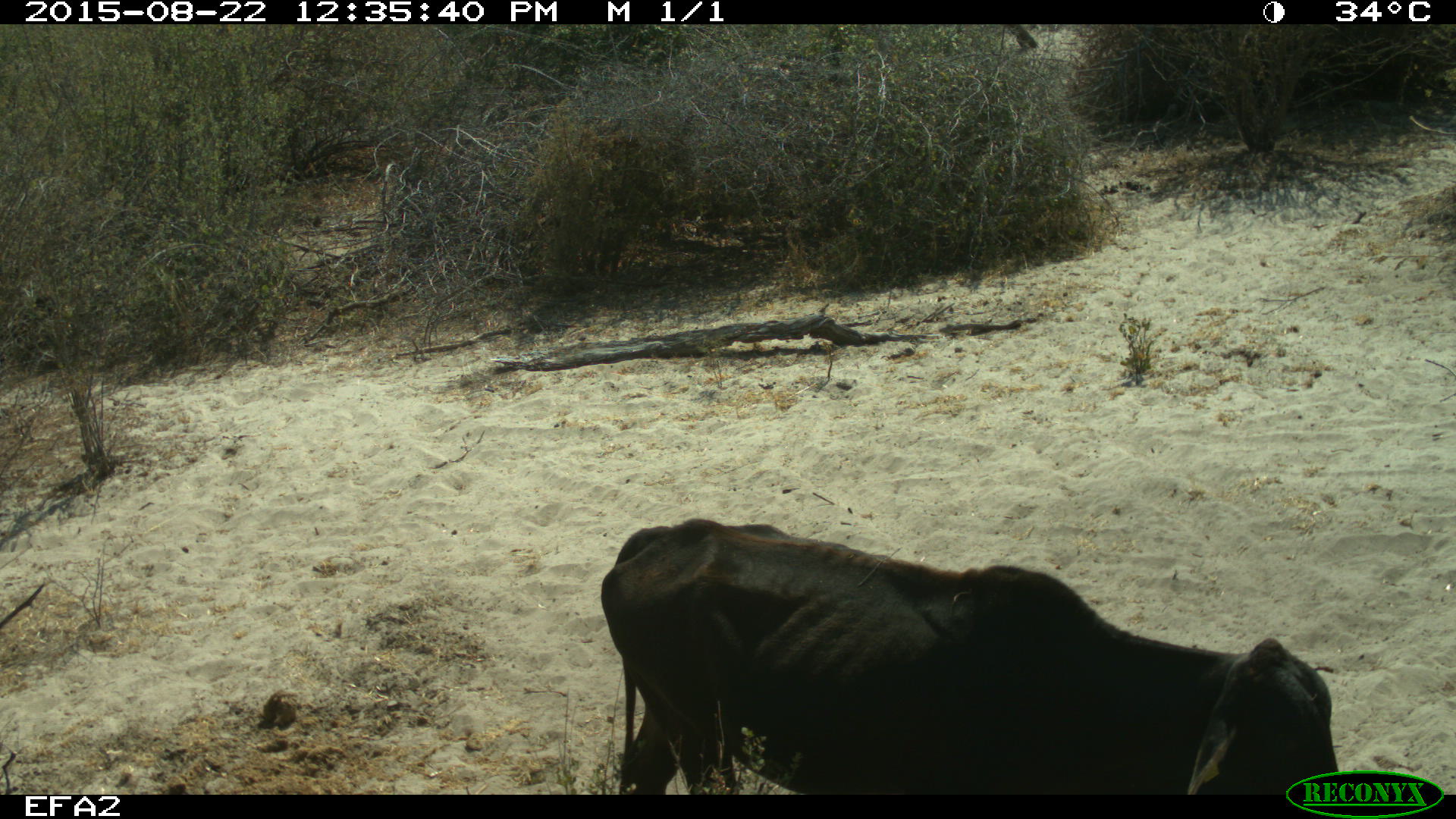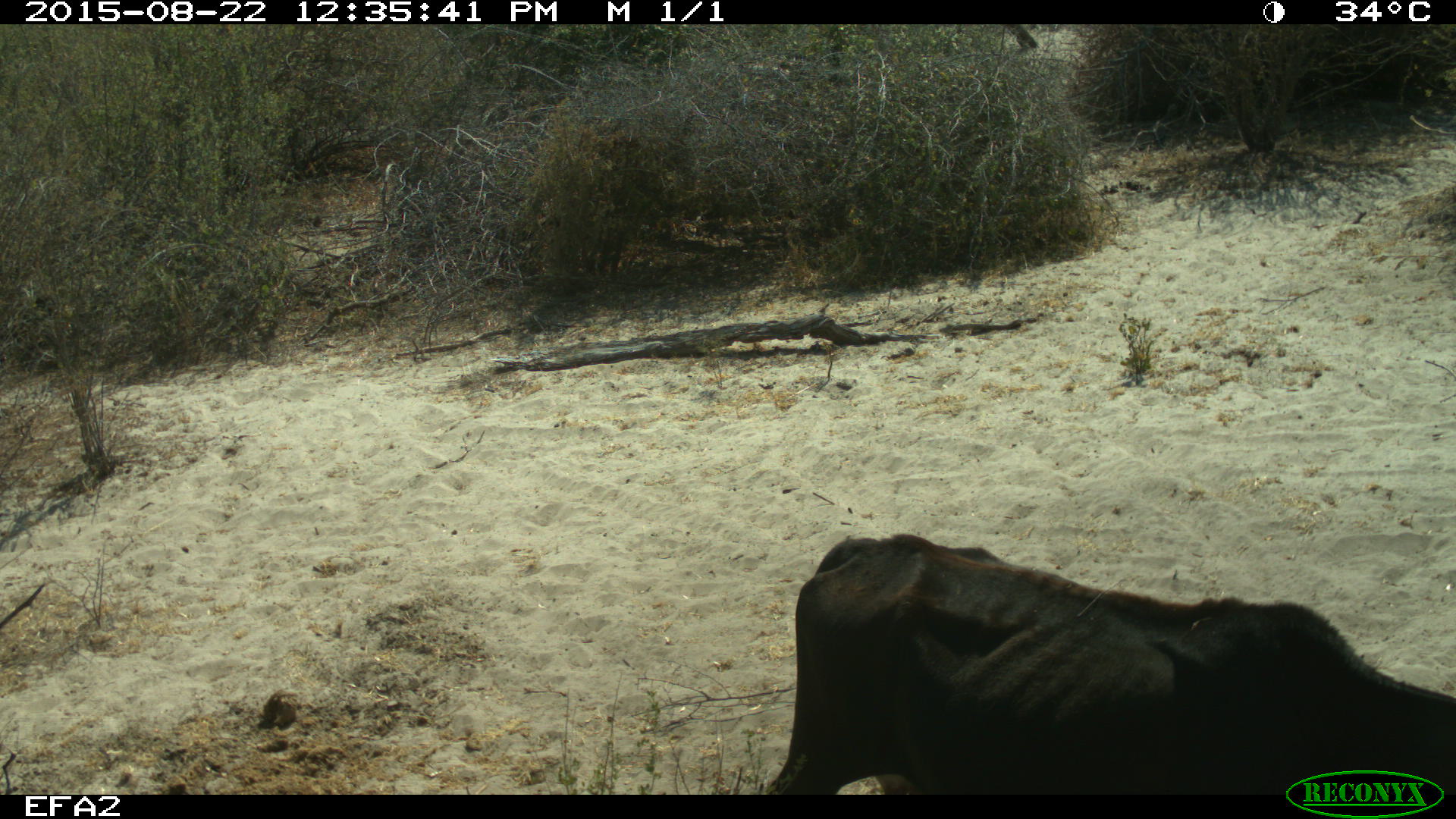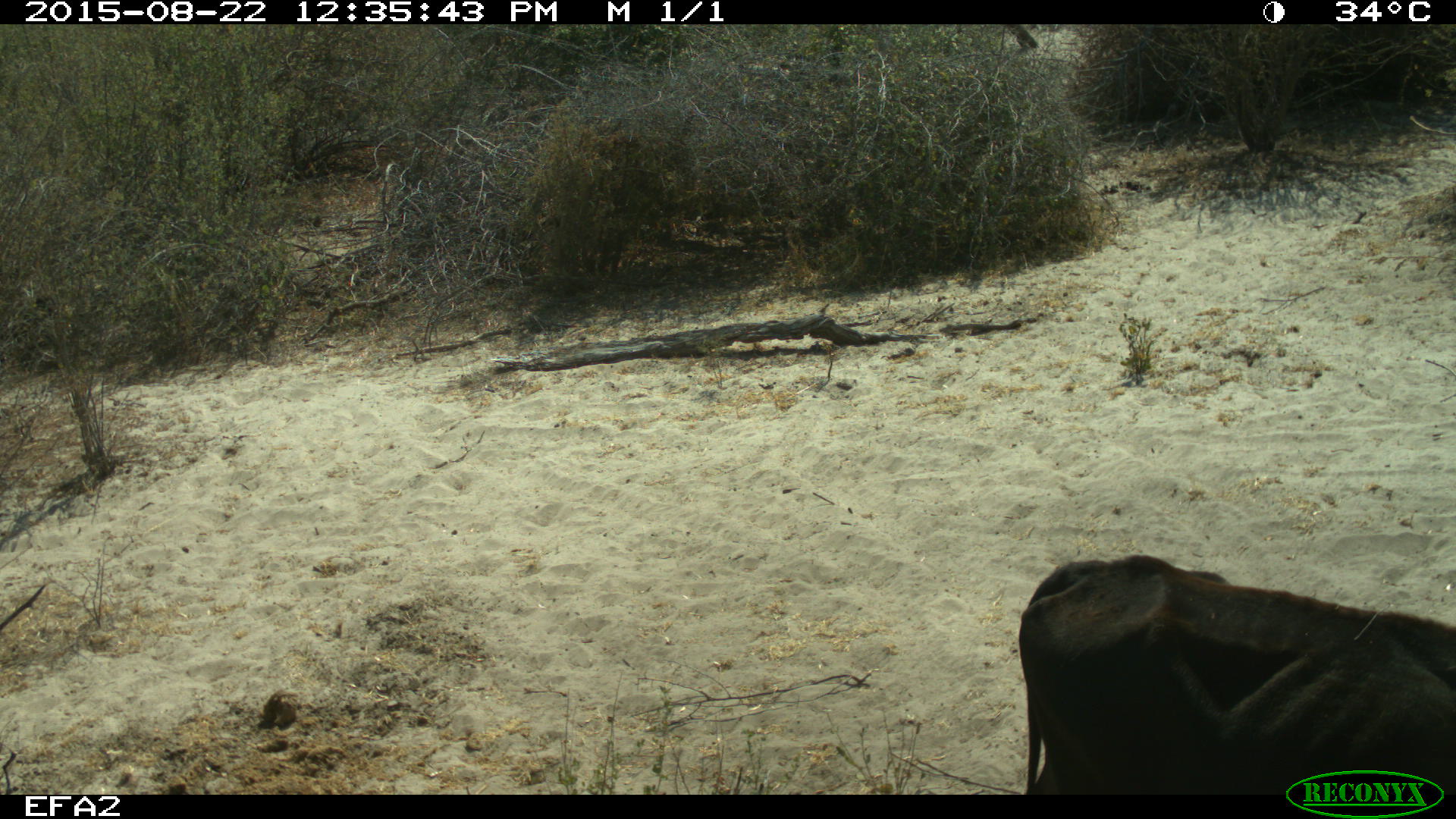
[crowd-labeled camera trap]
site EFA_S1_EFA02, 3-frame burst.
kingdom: Animalia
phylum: Chordata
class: Mammalia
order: Artiodactyla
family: Bovidae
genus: Bos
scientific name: Bos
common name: cattle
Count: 1.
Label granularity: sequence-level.